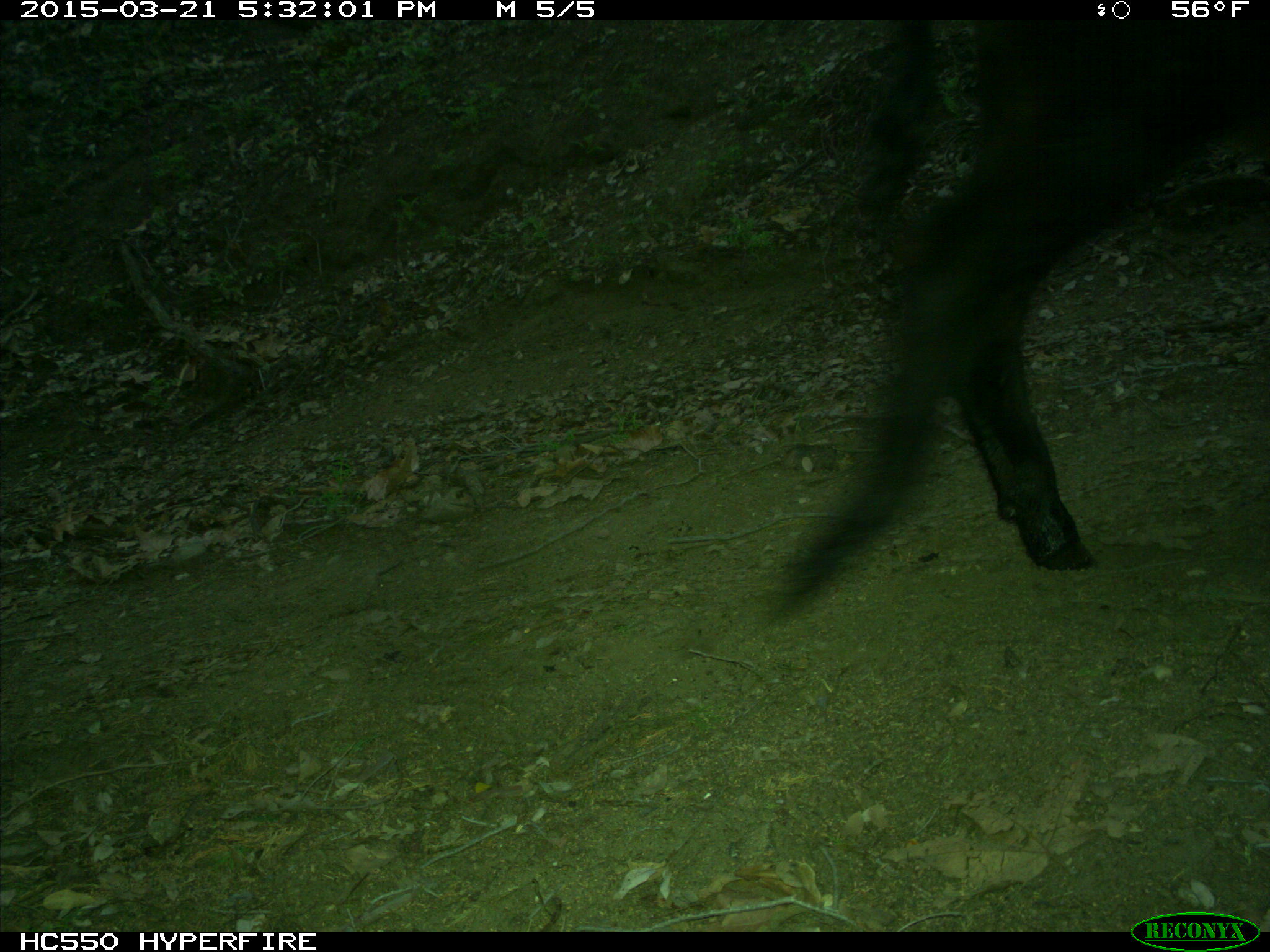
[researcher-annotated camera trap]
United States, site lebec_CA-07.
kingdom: Animalia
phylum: Chordata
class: Mammalia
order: Artiodactyla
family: Bovidae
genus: Bos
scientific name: Bos taurus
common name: domestic cow